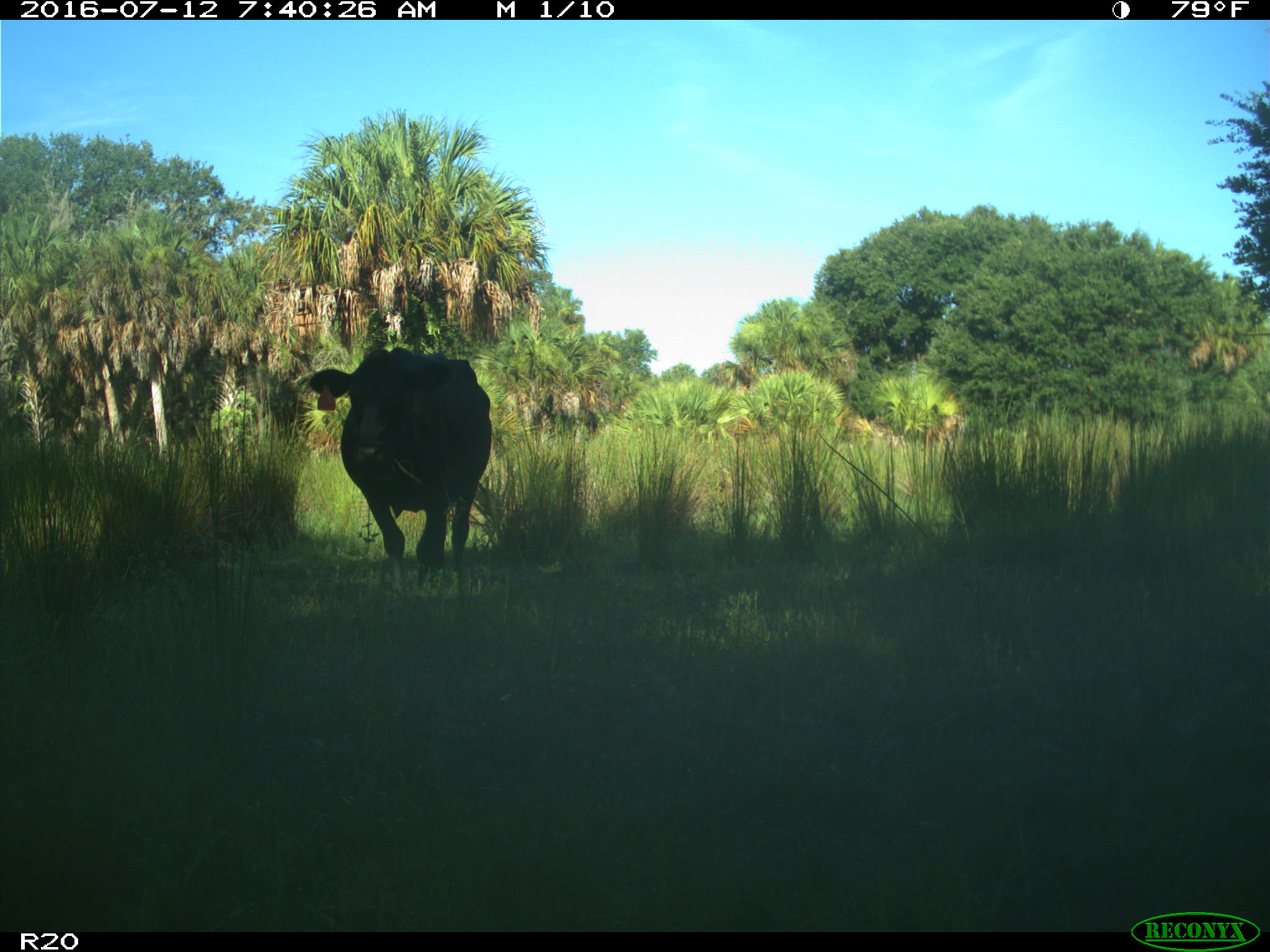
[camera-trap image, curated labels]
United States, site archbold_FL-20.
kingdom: Animalia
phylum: Chordata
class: Mammalia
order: Artiodactyla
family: Bovidae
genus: Bos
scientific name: Bos taurus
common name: domestic cow